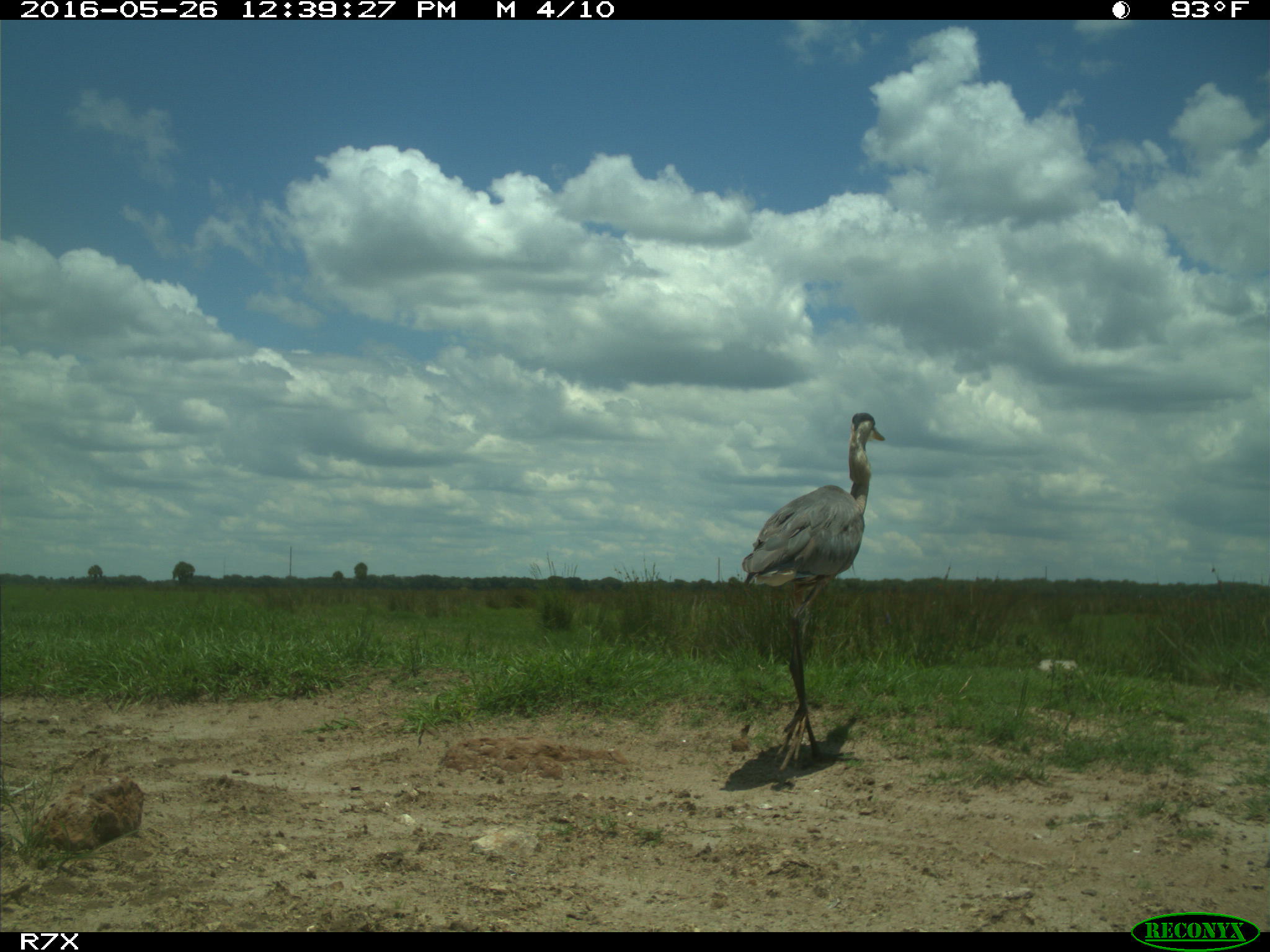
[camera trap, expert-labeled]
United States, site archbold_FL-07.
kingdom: Animalia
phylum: Chordata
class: Aves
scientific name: Aves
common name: birds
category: unidentified bird